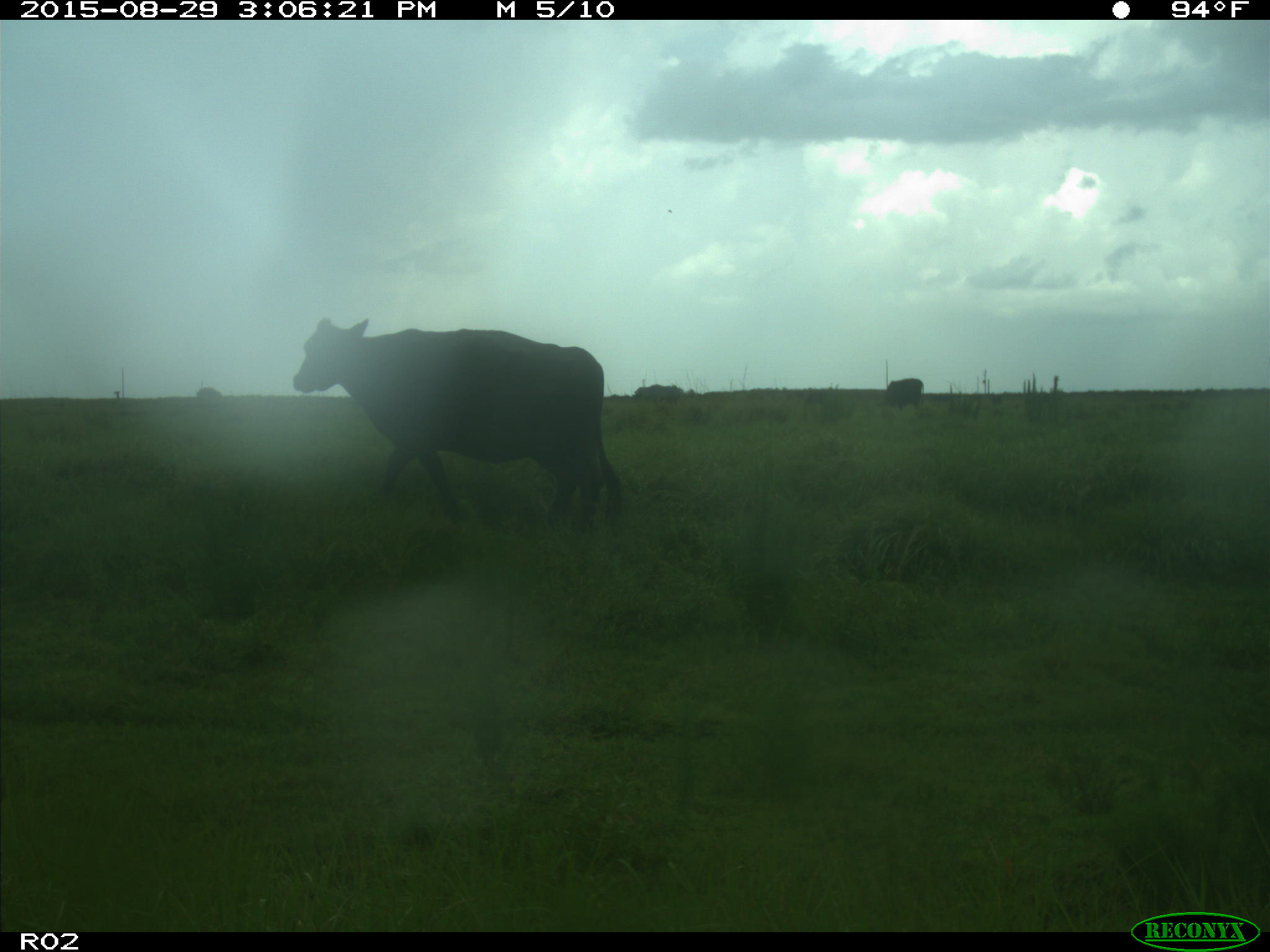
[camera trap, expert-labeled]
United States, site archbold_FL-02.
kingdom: Animalia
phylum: Chordata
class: Mammalia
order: Artiodactyla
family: Bovidae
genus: Bos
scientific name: Bos taurus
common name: domestic cow